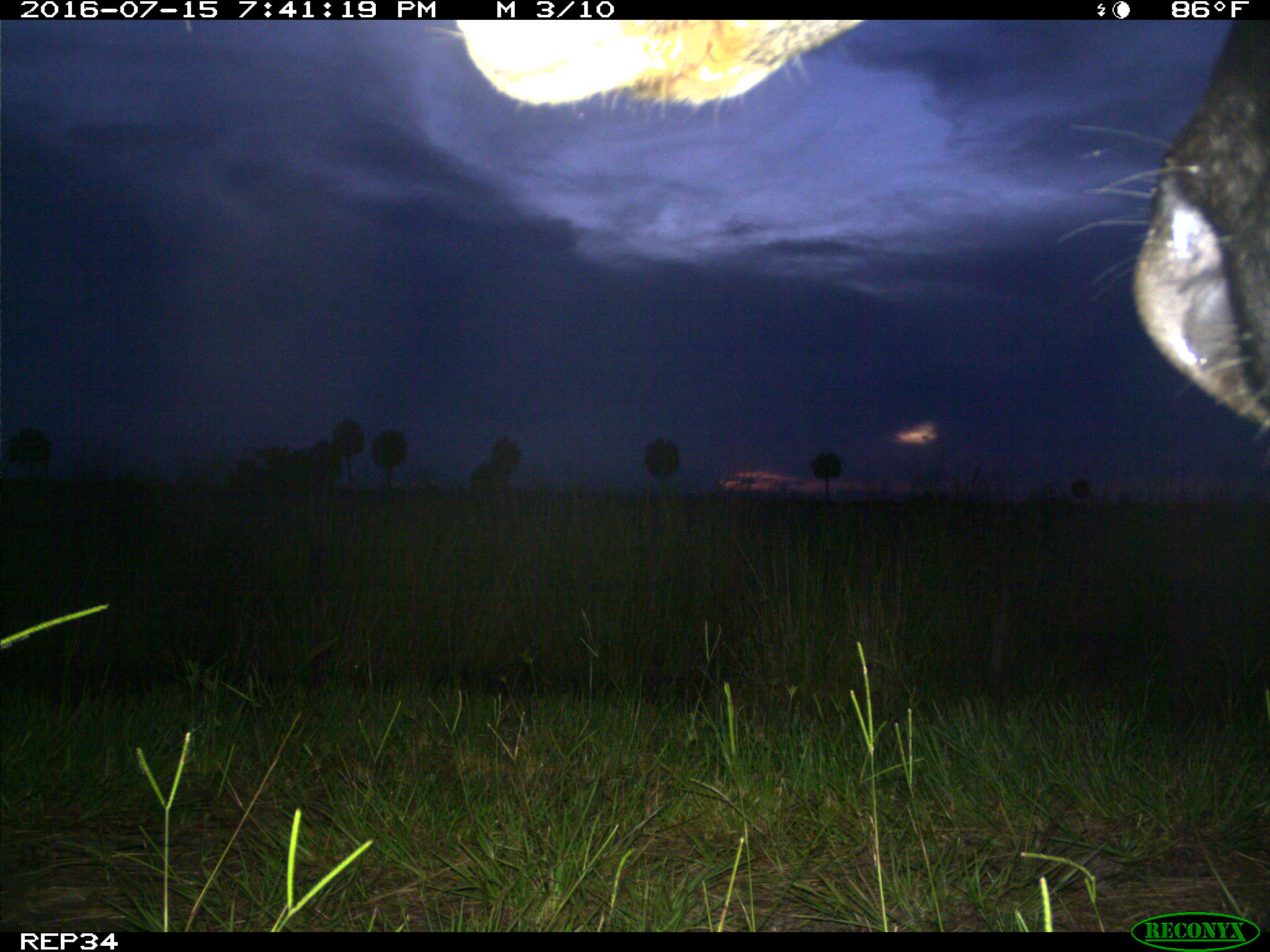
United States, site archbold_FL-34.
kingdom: Animalia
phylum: Chordata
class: Mammalia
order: Artiodactyla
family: Bovidae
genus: Bos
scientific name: Bos taurus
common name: domestic cow